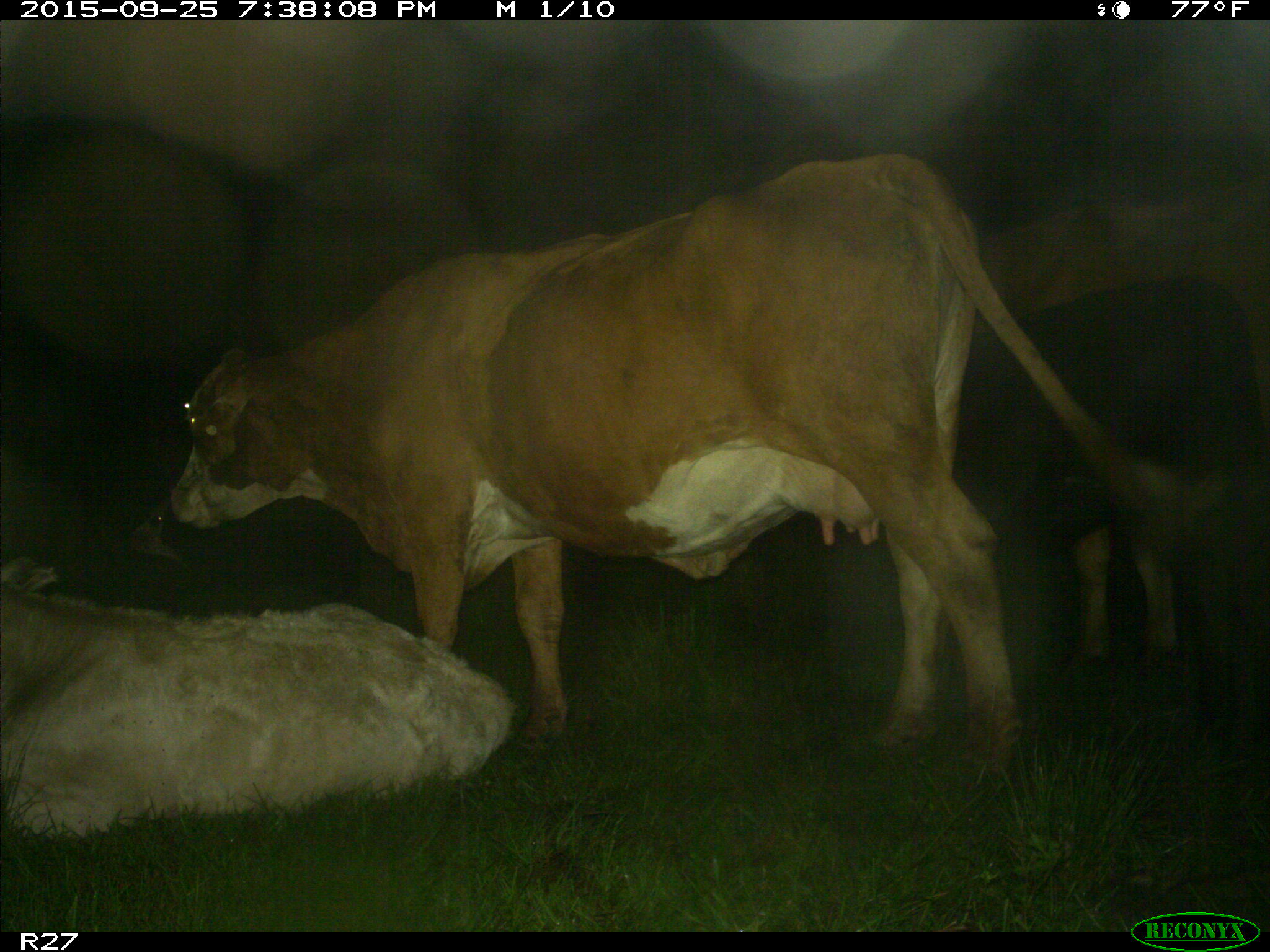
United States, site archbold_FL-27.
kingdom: Animalia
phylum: Chordata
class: Mammalia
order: Artiodactyla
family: Bovidae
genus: Bos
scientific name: Bos taurus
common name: domestic cow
Bos taurus (domestic cow).